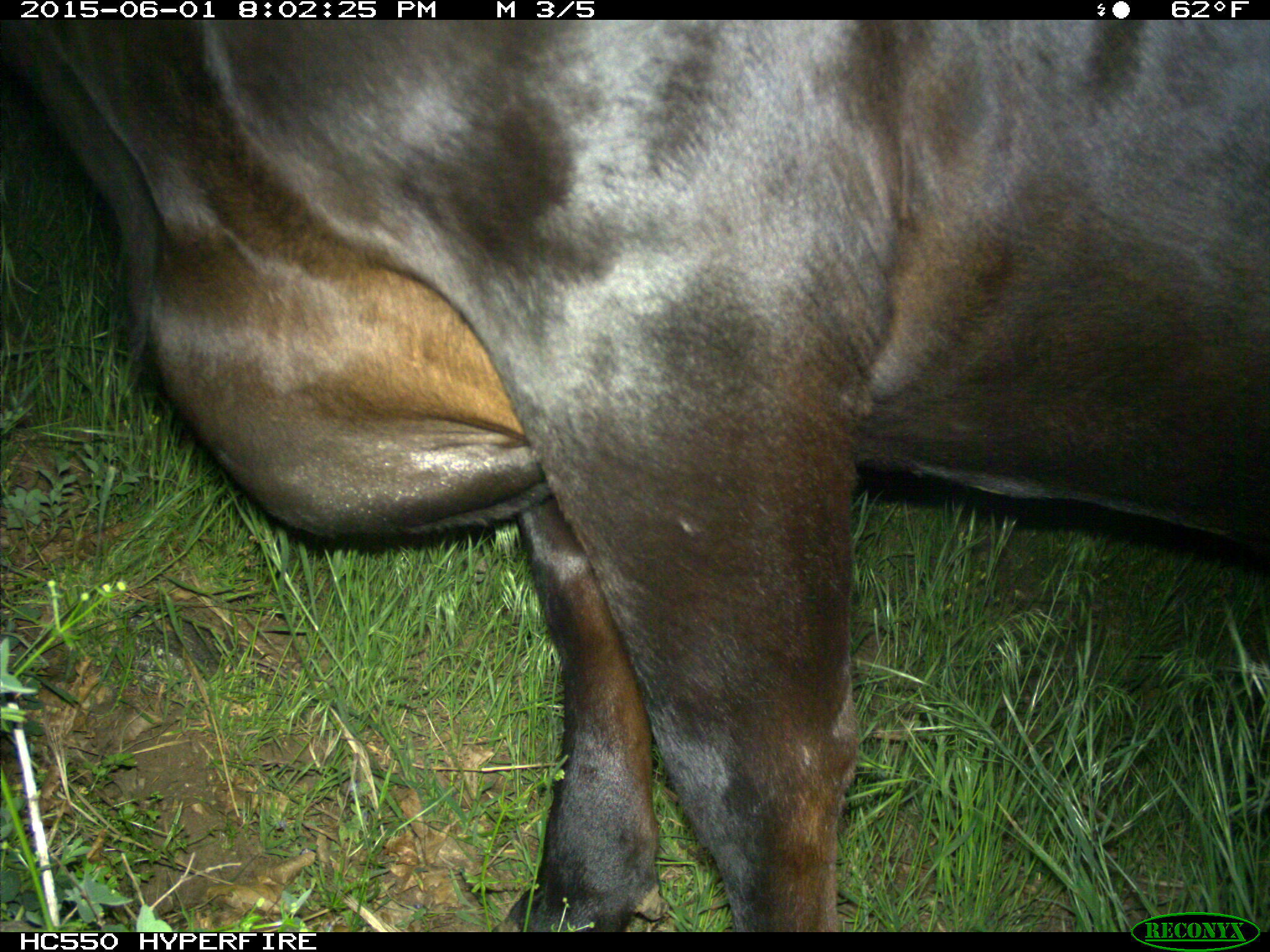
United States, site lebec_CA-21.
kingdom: Animalia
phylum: Chordata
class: Mammalia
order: Artiodactyla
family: Bovidae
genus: Bos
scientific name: Bos taurus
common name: domestic cow